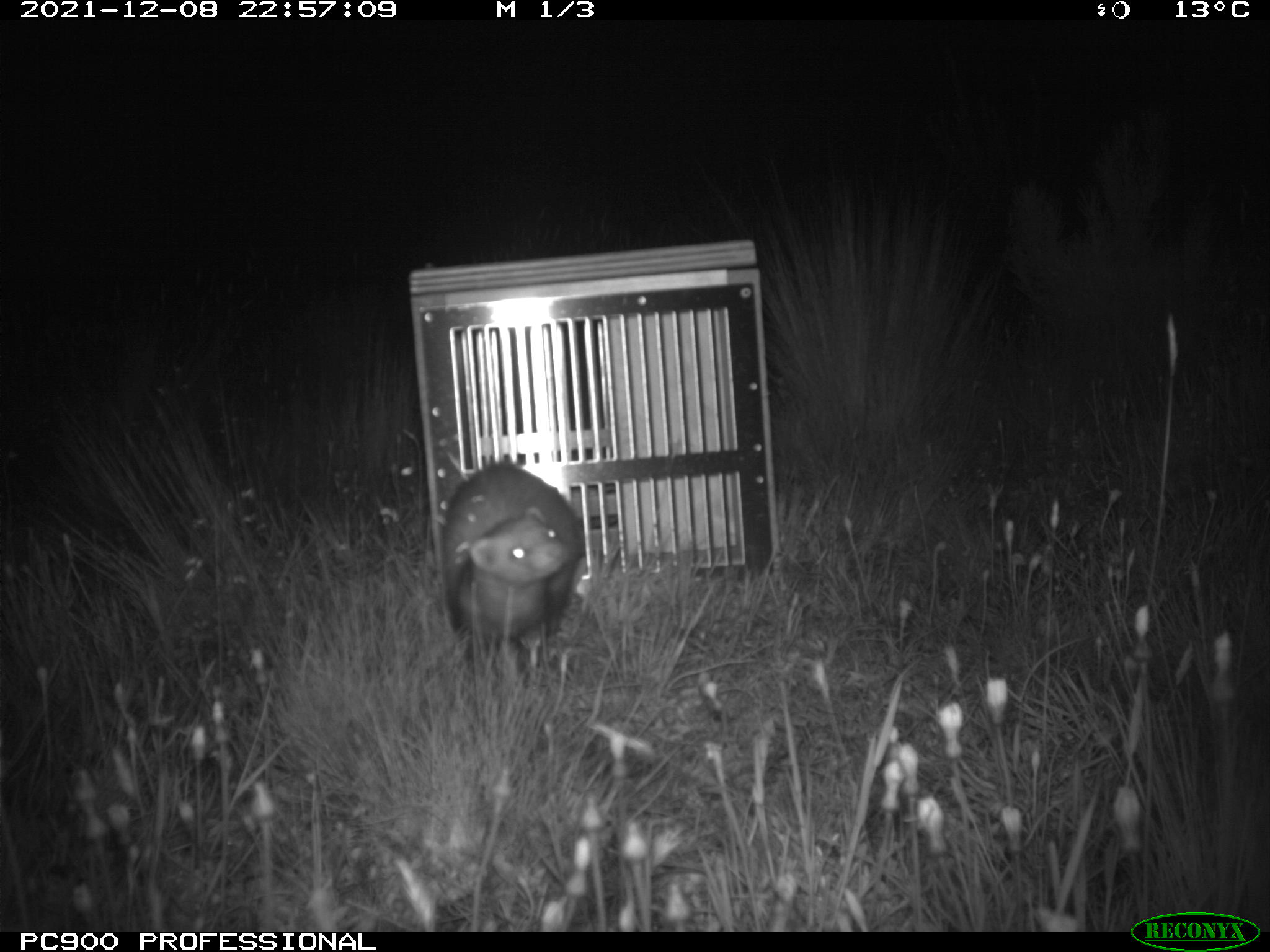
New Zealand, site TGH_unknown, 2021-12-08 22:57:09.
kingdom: Animalia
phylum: Chordata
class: Mammalia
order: Carnivora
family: Mustelidae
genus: Mustela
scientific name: Mustela furo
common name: ferret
Ferret (Mustela furo).